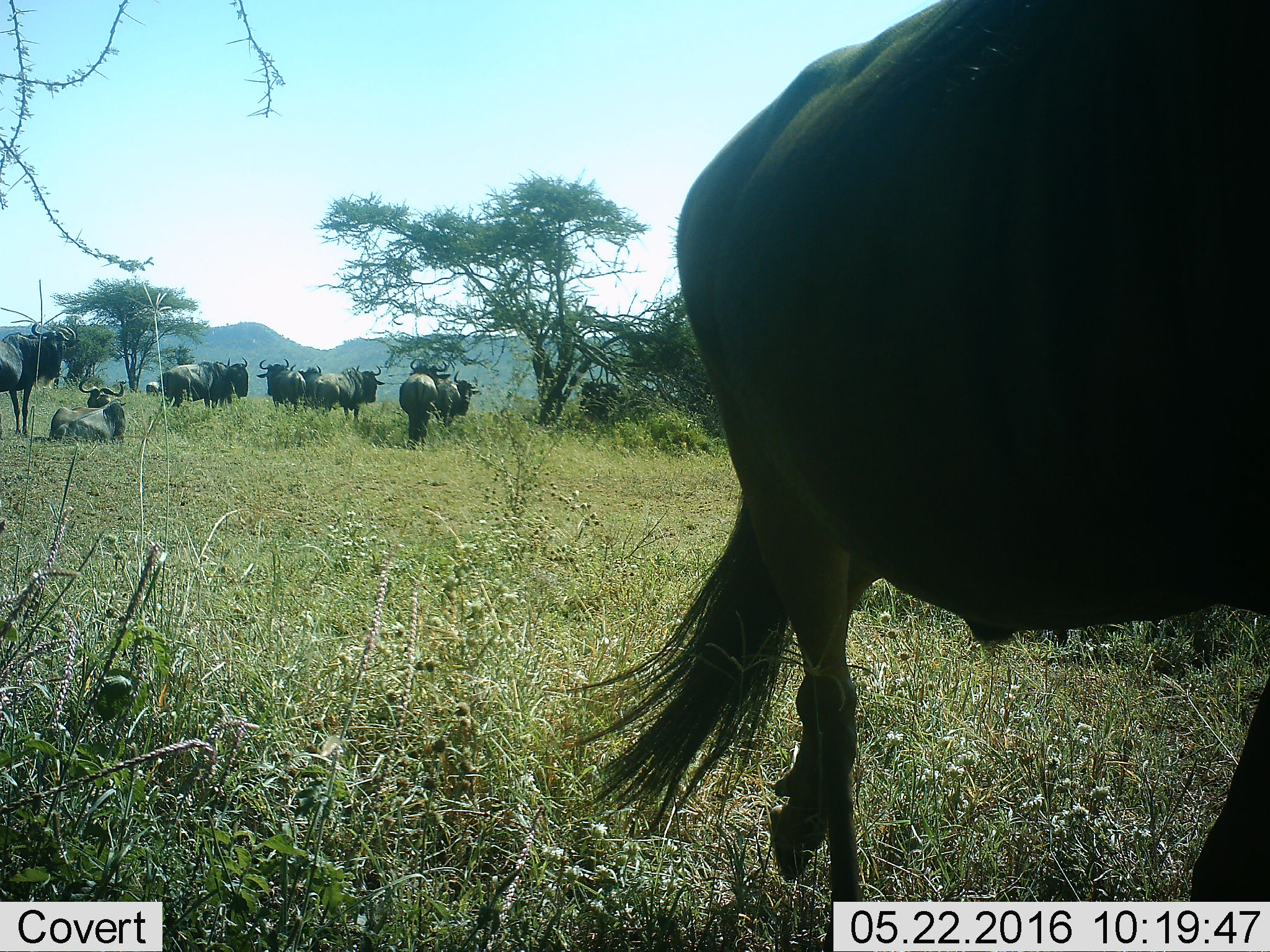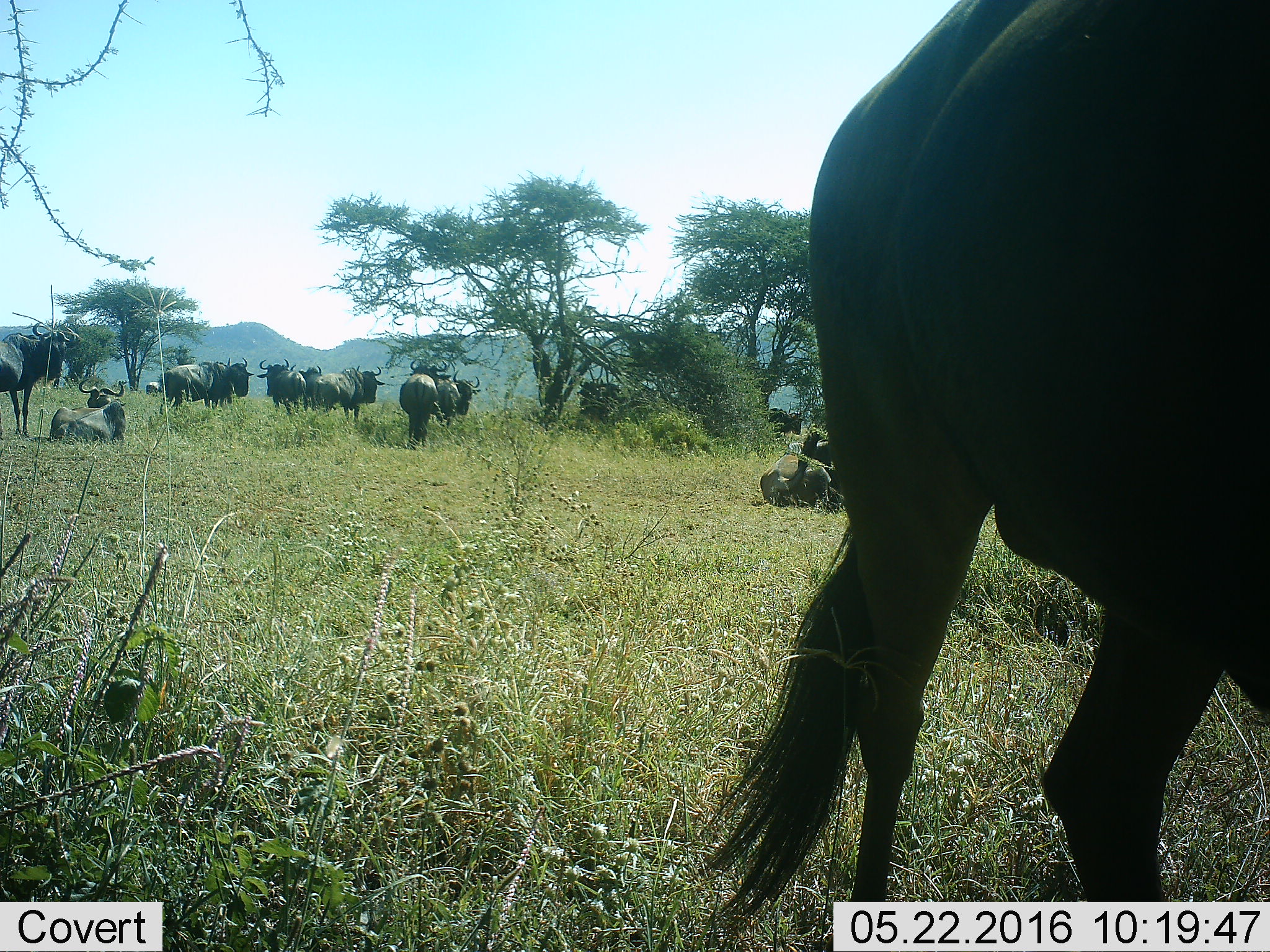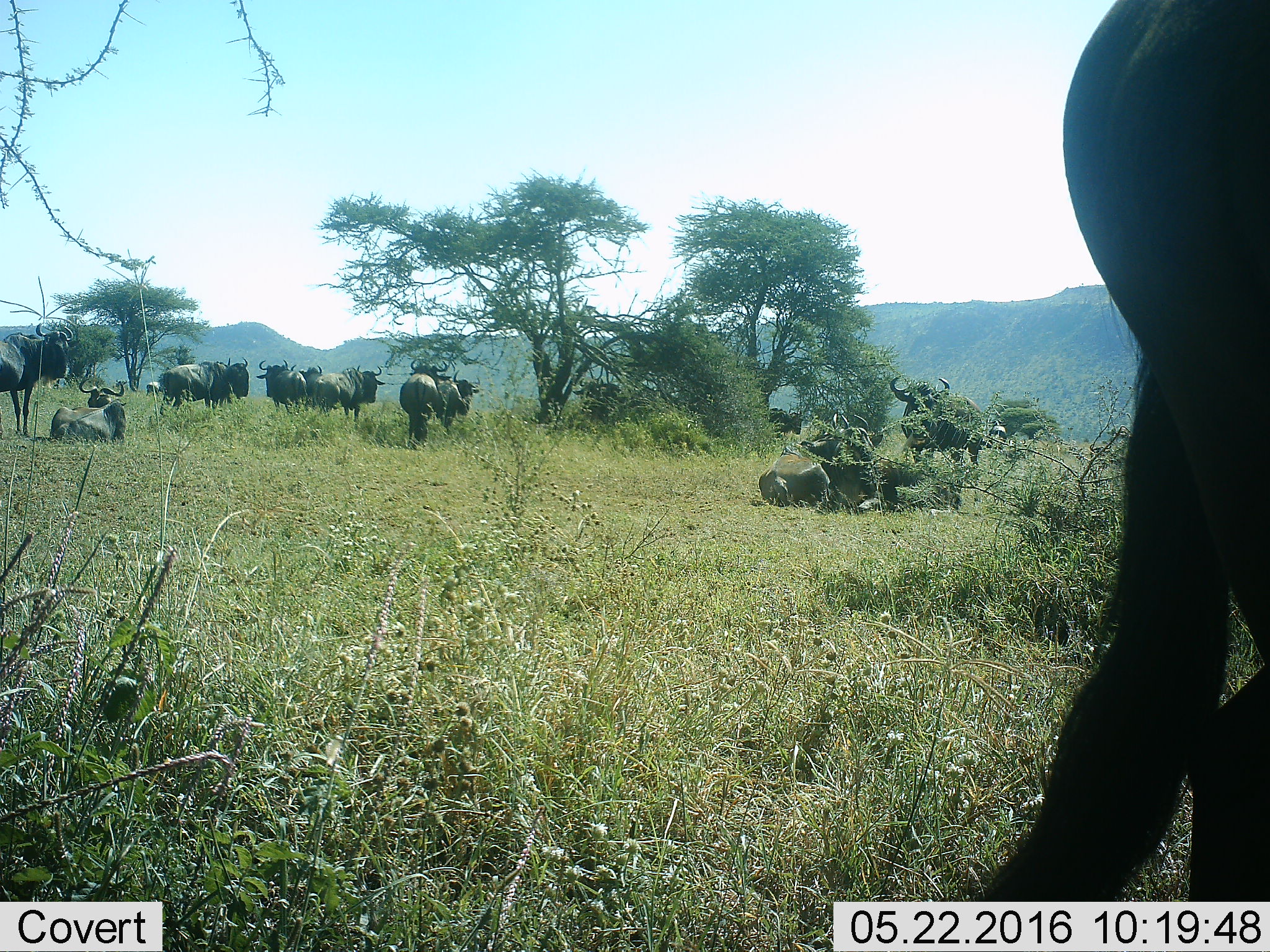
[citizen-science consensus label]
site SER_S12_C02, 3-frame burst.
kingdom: Animalia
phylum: Chordata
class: Mammalia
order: Artiodactyla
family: Bovidae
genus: Connochaetes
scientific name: Connochaetes taurinus taurinus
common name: blue wildebeest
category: wildebeestblue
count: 11-50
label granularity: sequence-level